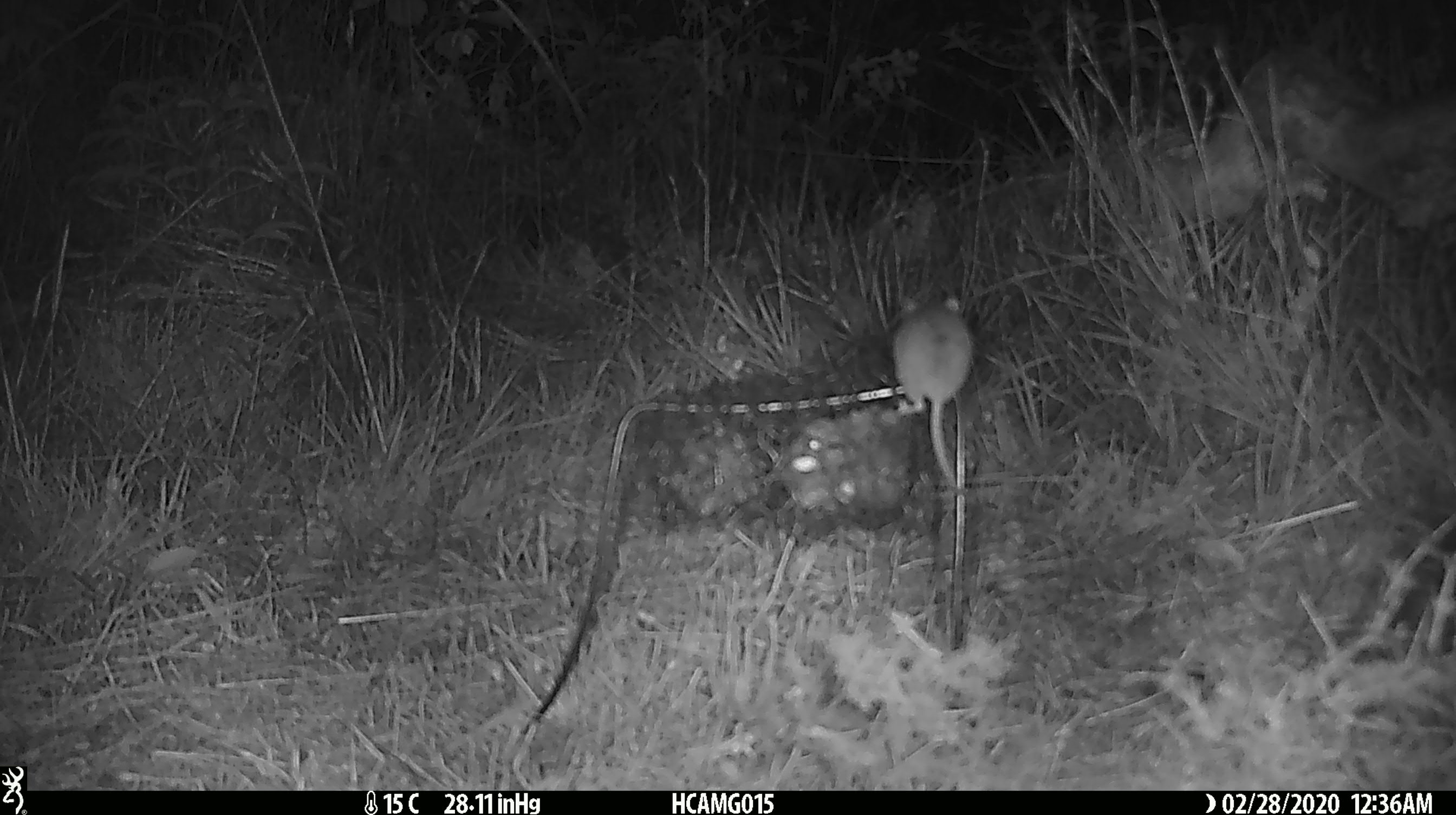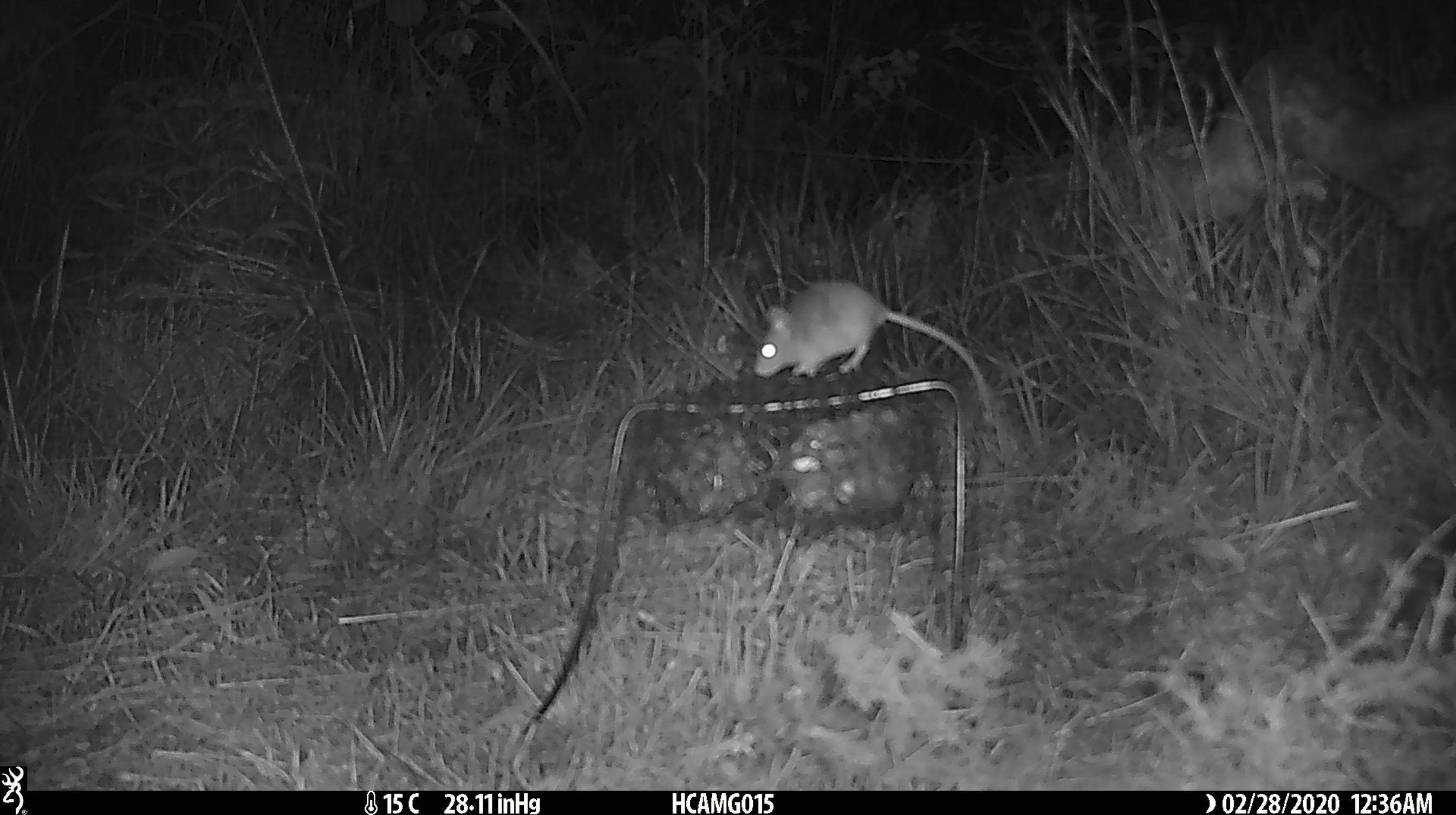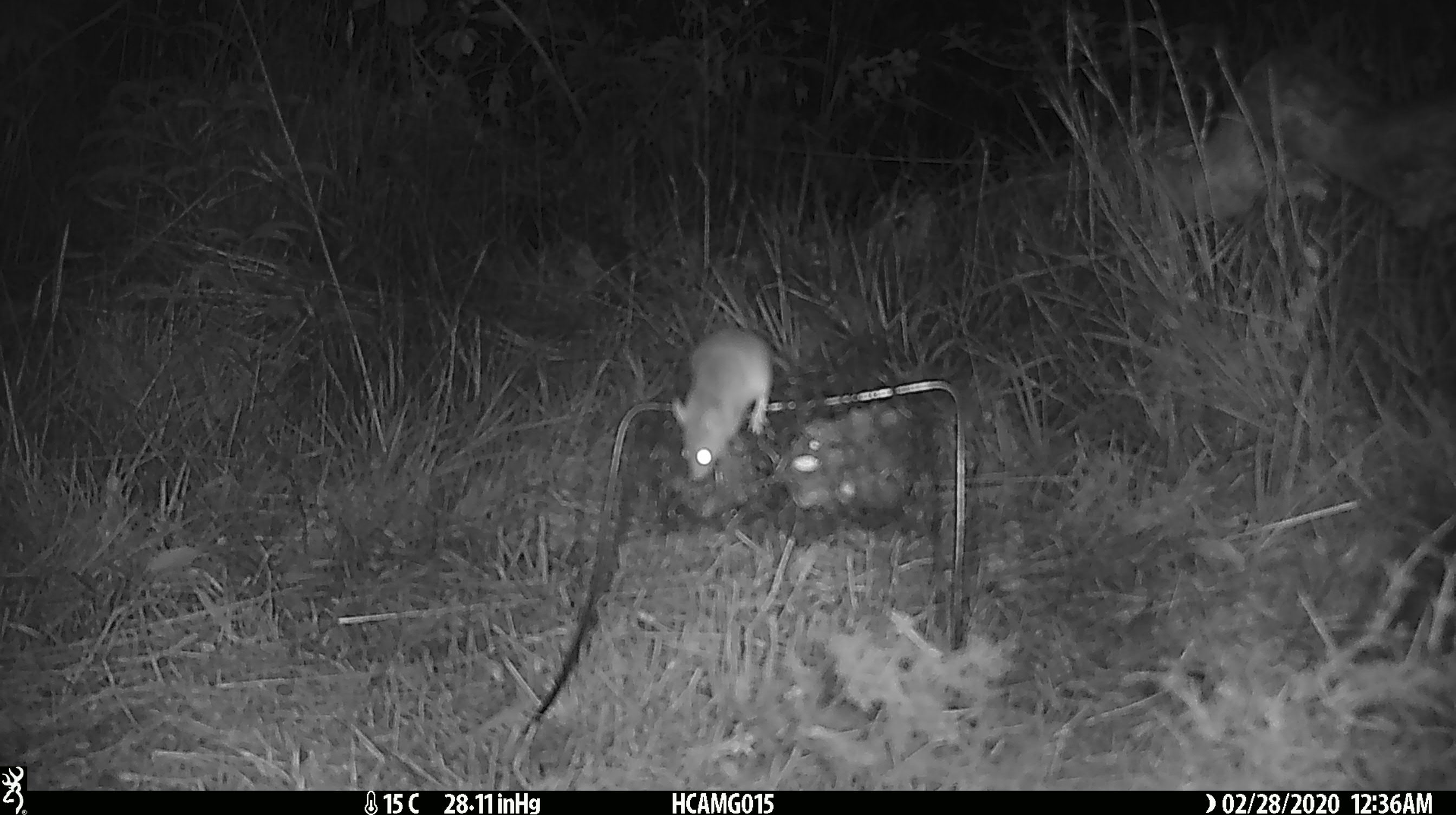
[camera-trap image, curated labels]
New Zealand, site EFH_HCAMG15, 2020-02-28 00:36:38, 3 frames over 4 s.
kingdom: Animalia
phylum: Chordata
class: Mammalia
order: Rodentia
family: Muridae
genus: Mus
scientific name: Mus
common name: mouse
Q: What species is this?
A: Mouse (Mus).